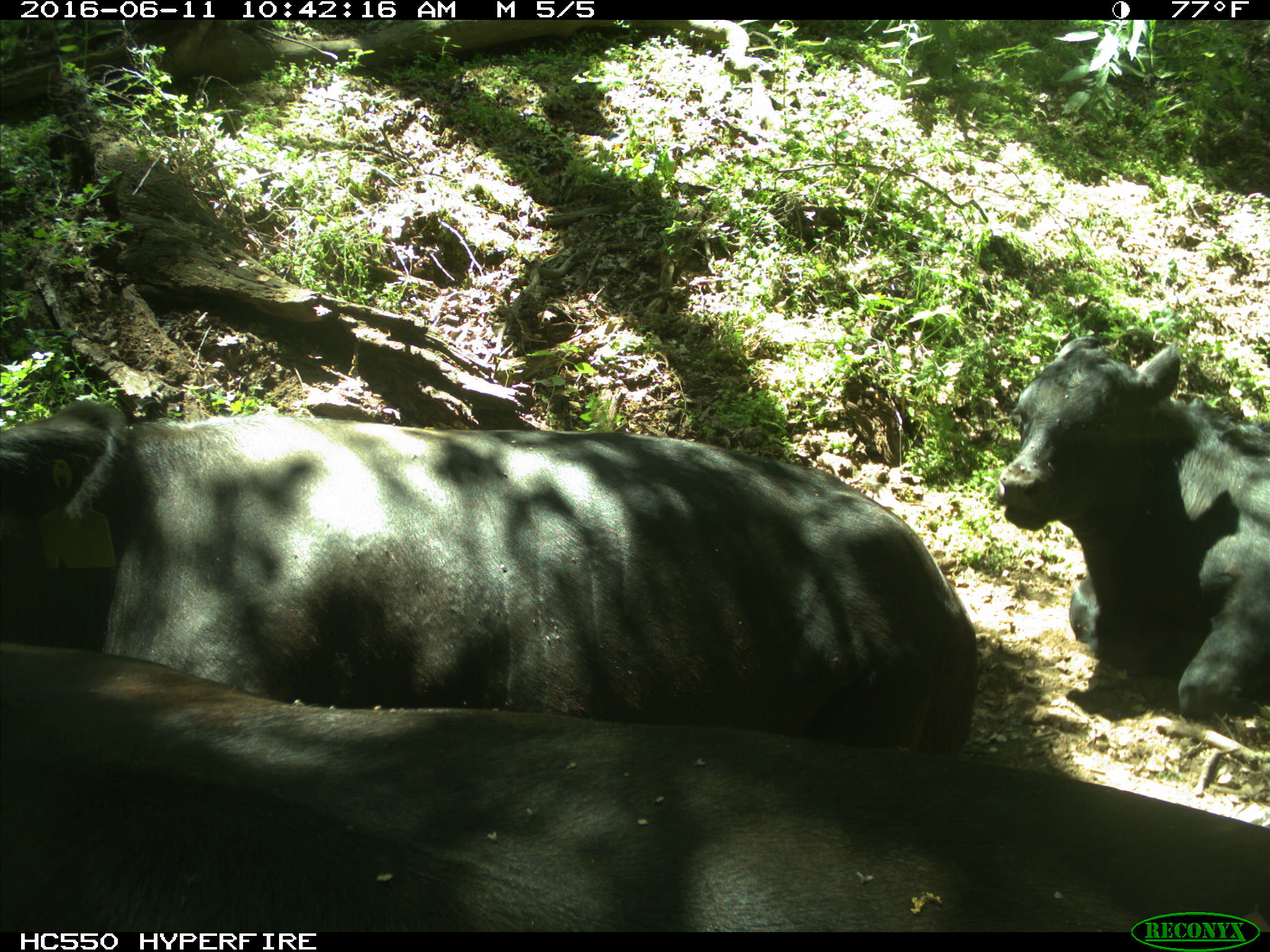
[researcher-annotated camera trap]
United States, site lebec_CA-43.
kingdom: Animalia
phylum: Chordata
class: Mammalia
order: Artiodactyla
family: Bovidae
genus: Bos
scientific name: Bos taurus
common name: domestic cow